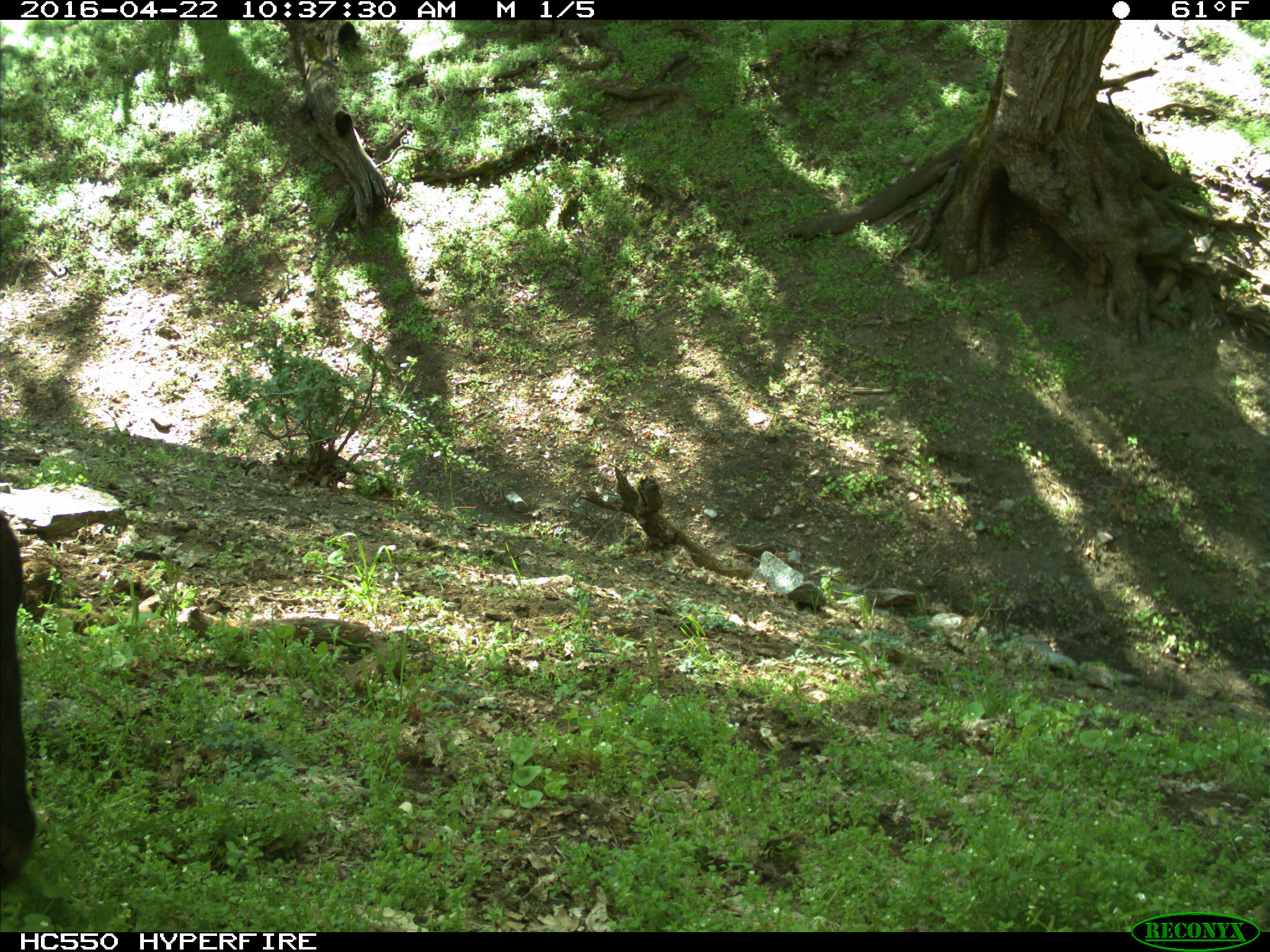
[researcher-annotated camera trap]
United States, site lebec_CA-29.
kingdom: Animalia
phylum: Chordata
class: Mammalia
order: Artiodactyla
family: Bovidae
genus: Bos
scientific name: Bos taurus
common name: domestic cow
Bos taurus (domestic cow).